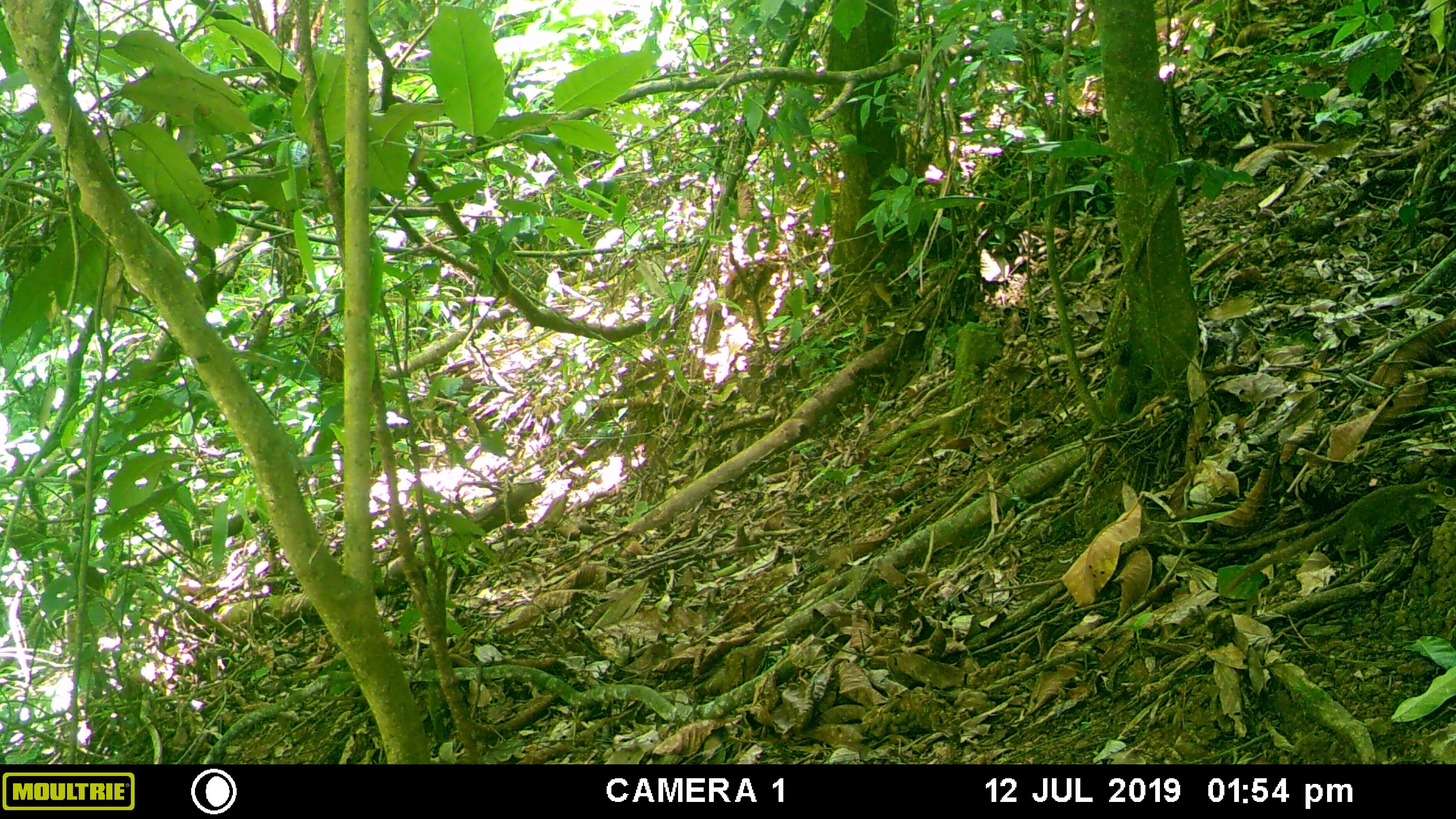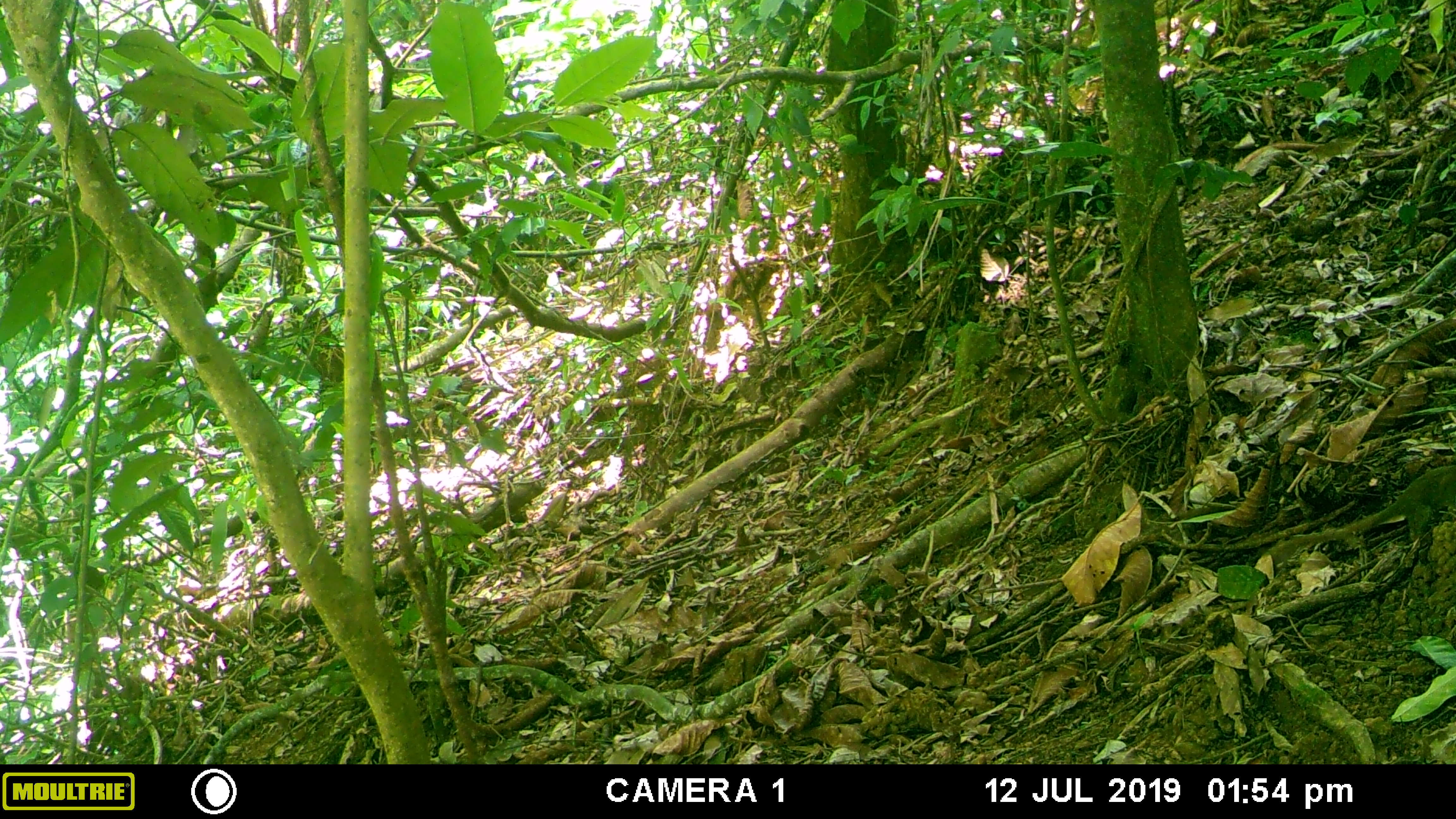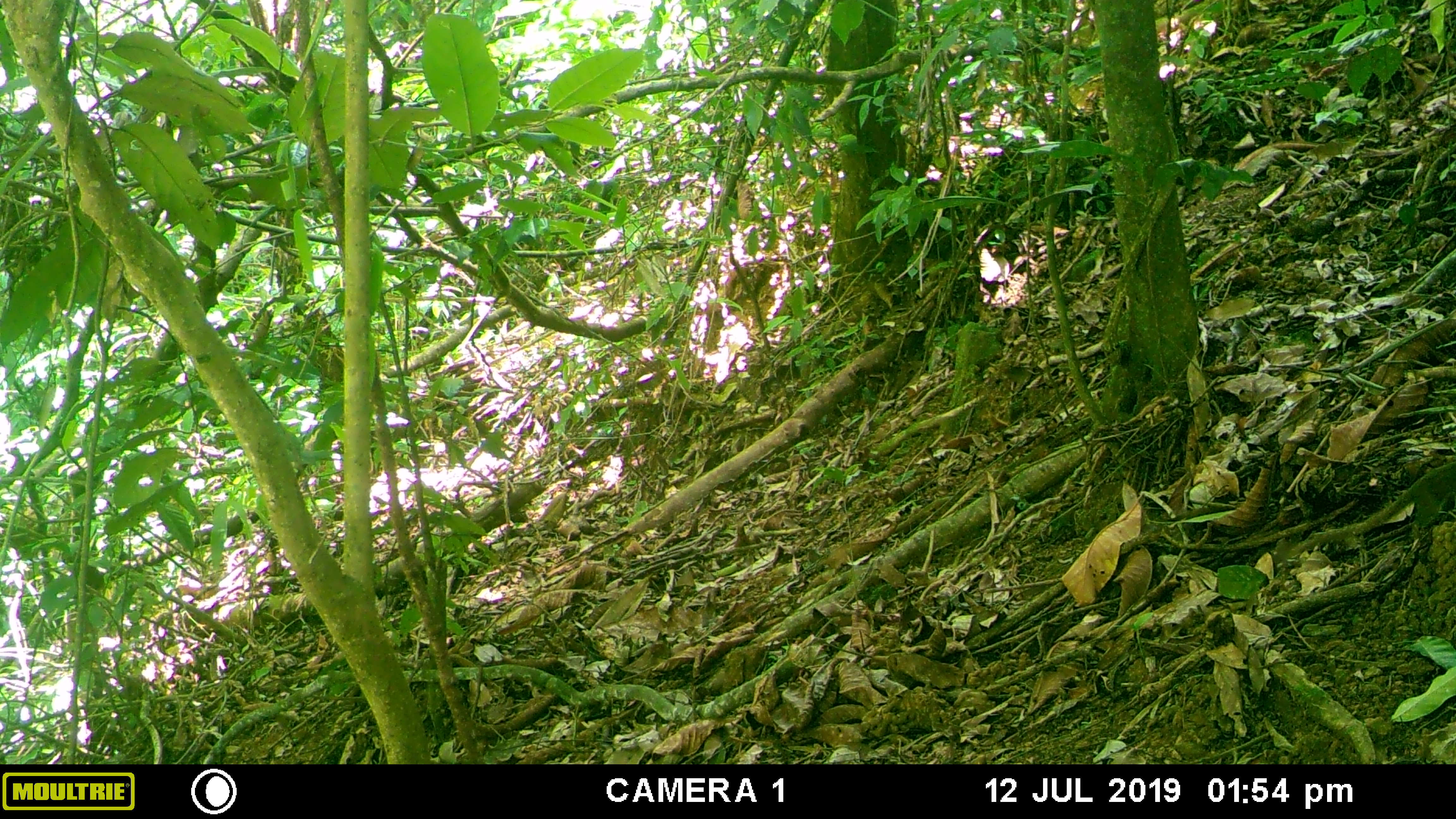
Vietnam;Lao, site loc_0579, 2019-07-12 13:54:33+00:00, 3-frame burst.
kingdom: Animalia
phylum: Chordata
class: Mammalia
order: Scandentia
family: Tupaiidae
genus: Tupaia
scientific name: Tupaia belangeri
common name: northern treeshrew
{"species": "northern treeshrew (Tupaia belangeri)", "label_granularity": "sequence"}